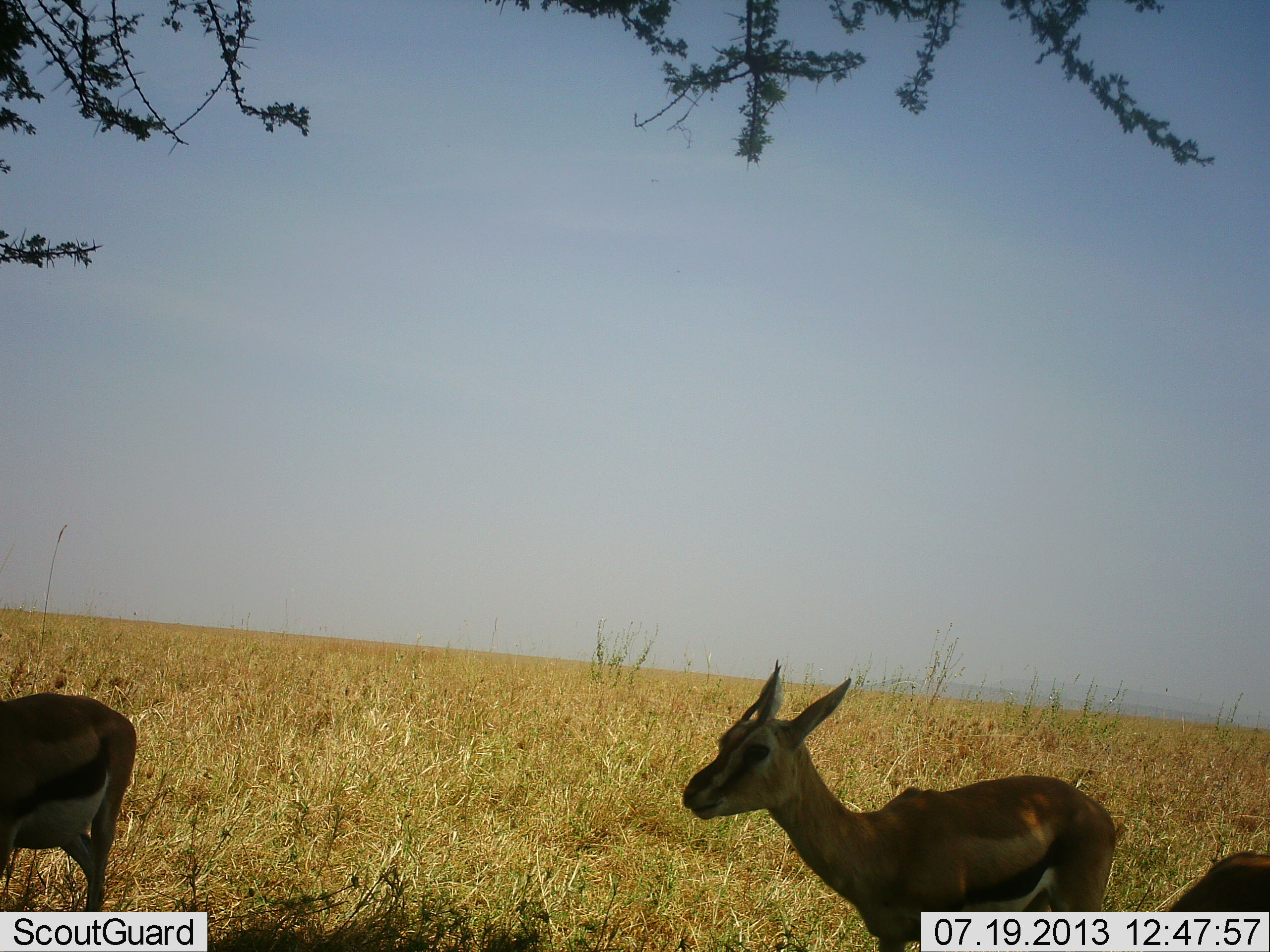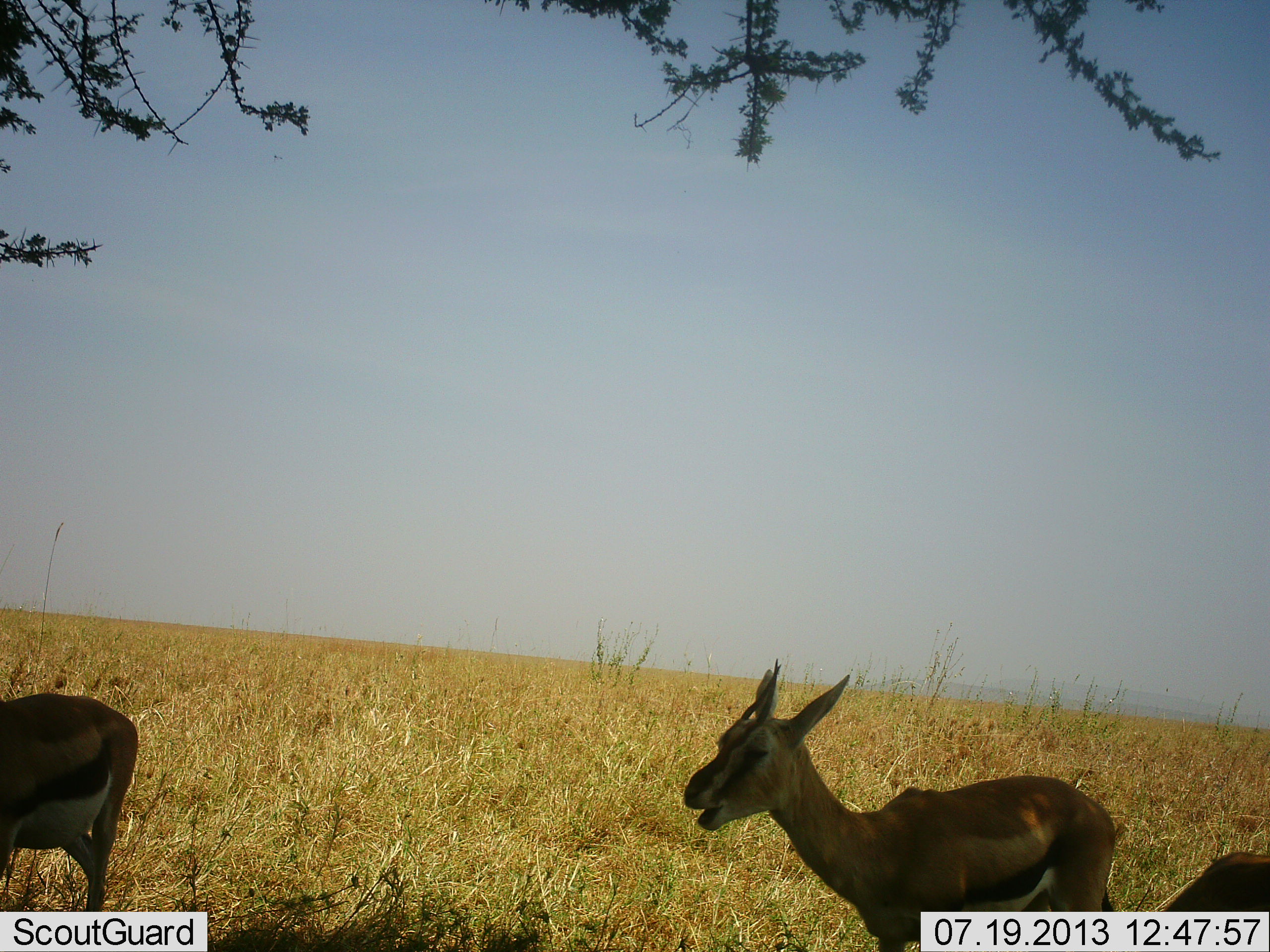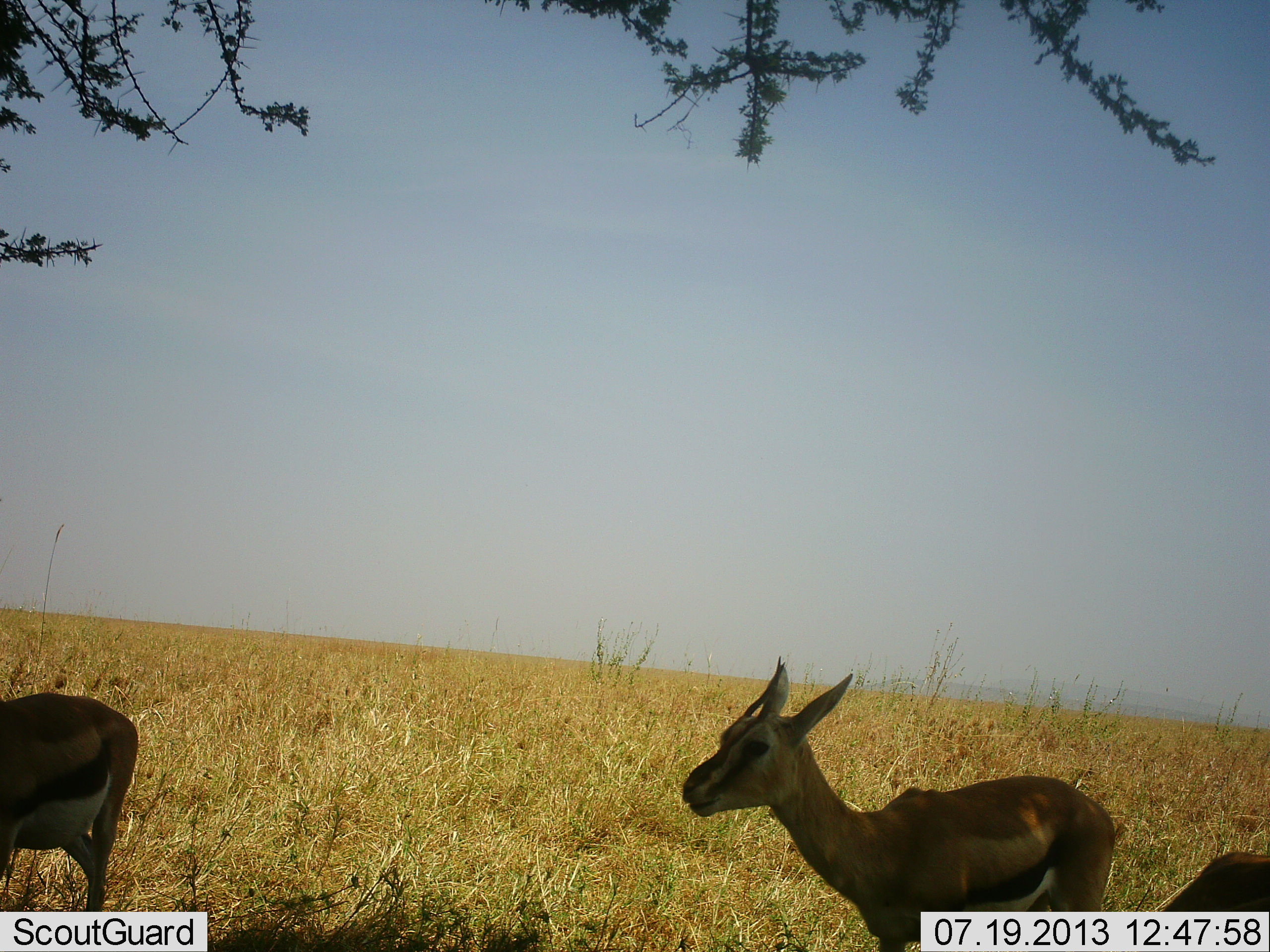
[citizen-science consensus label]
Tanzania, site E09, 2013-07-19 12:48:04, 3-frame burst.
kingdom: Animalia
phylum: Chordata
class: Mammalia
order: Artiodactyla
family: Bovidae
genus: Eudorcas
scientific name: Eudorcas thomsonii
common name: thomson's gazelle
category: gazellethomsons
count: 3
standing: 90%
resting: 10%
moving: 20%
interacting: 0%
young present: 10%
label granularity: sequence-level